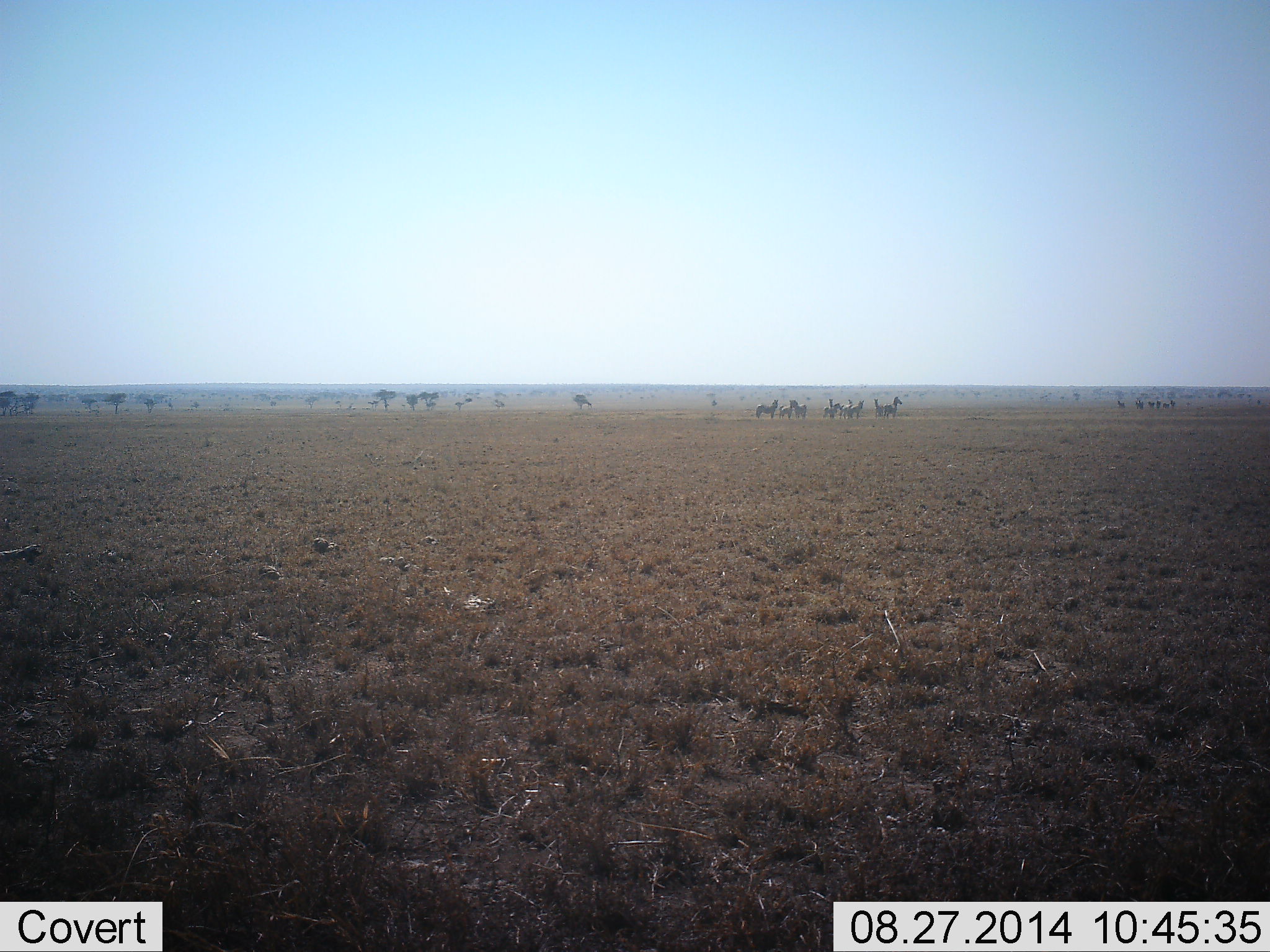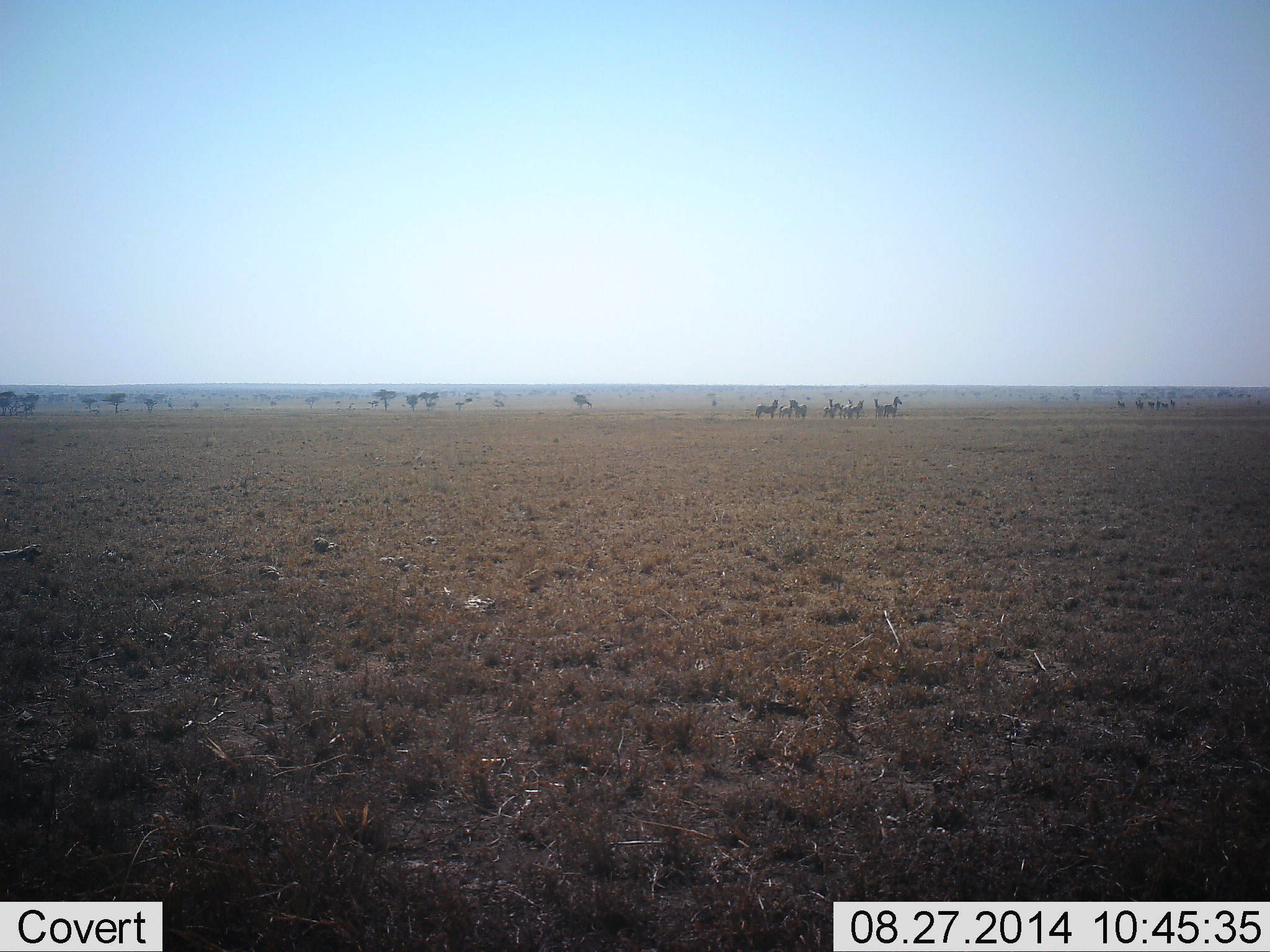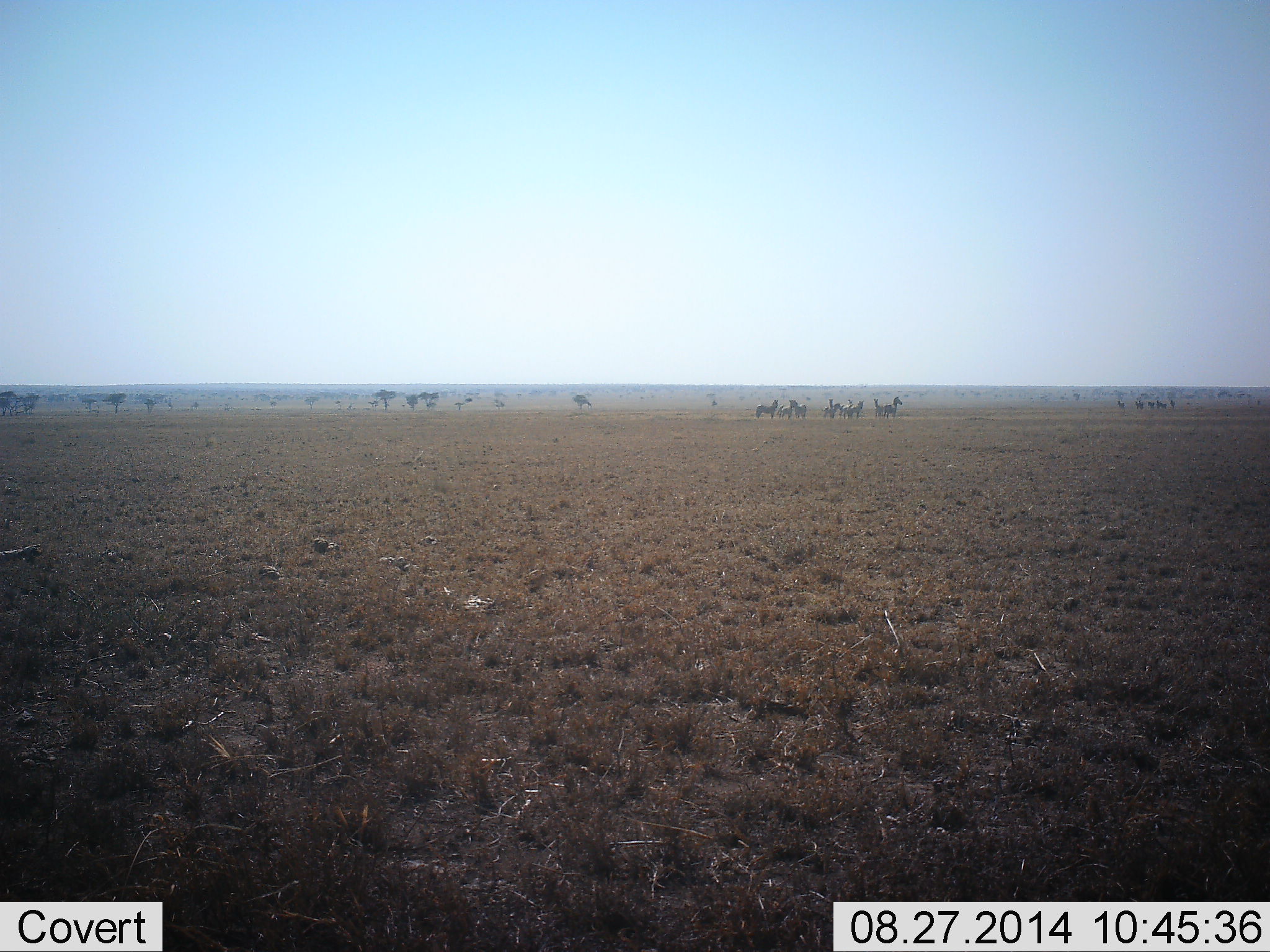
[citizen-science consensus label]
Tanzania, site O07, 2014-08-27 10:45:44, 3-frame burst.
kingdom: Animalia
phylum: Chordata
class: Mammalia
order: Perissodactyla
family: Equidae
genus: Equus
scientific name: Equus quagga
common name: plains zebra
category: zebra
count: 11-50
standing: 90%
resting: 10%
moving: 10%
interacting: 0%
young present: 0%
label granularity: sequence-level